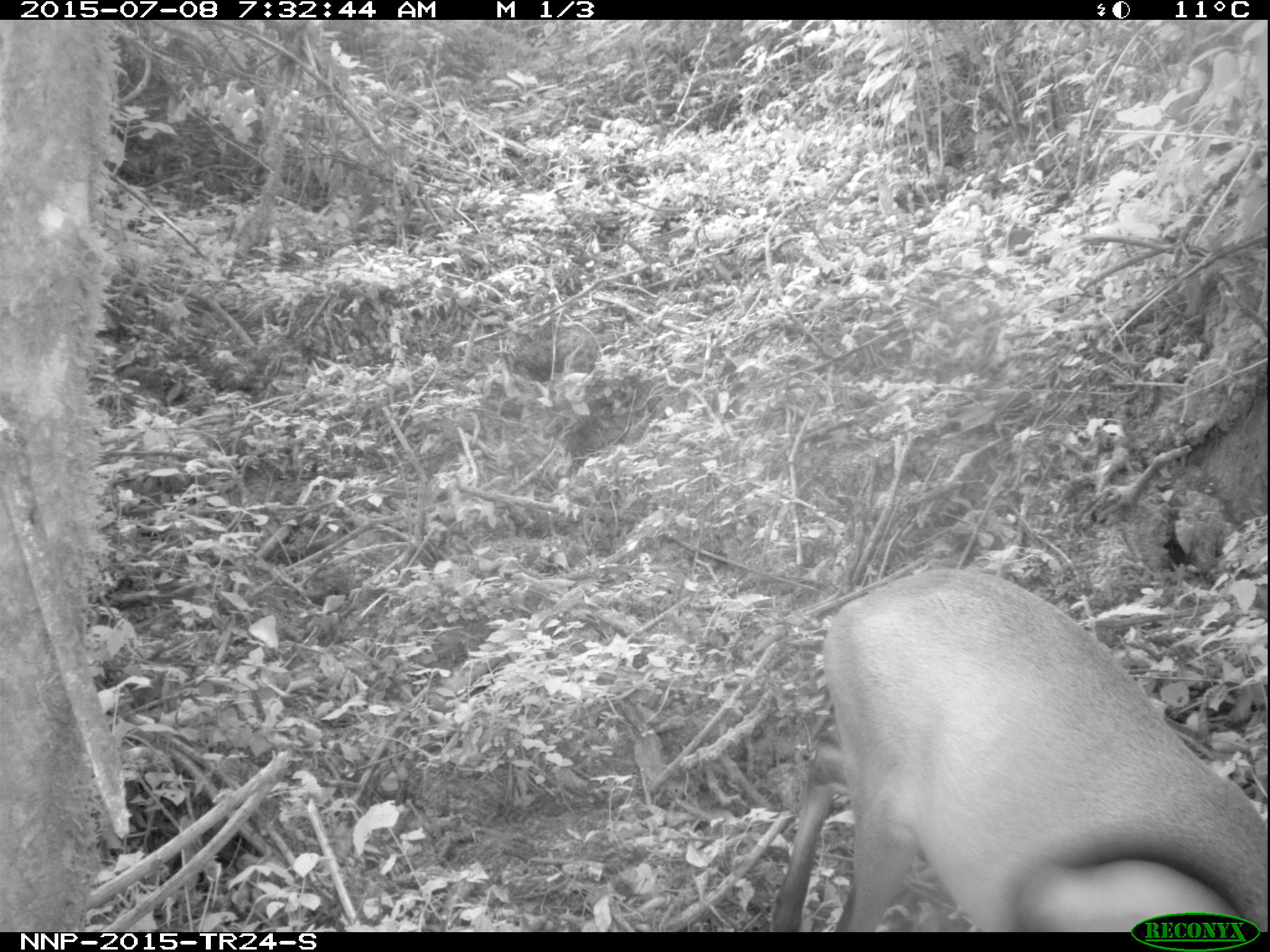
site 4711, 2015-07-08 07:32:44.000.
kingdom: Animalia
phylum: Chordata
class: Mammalia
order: Artiodactyla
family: Bovidae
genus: Cephalophus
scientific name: Cephalophus nigrifrons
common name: black-fronted duiker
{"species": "Cephalophus nigrifrons (black-fronted duiker)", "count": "1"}